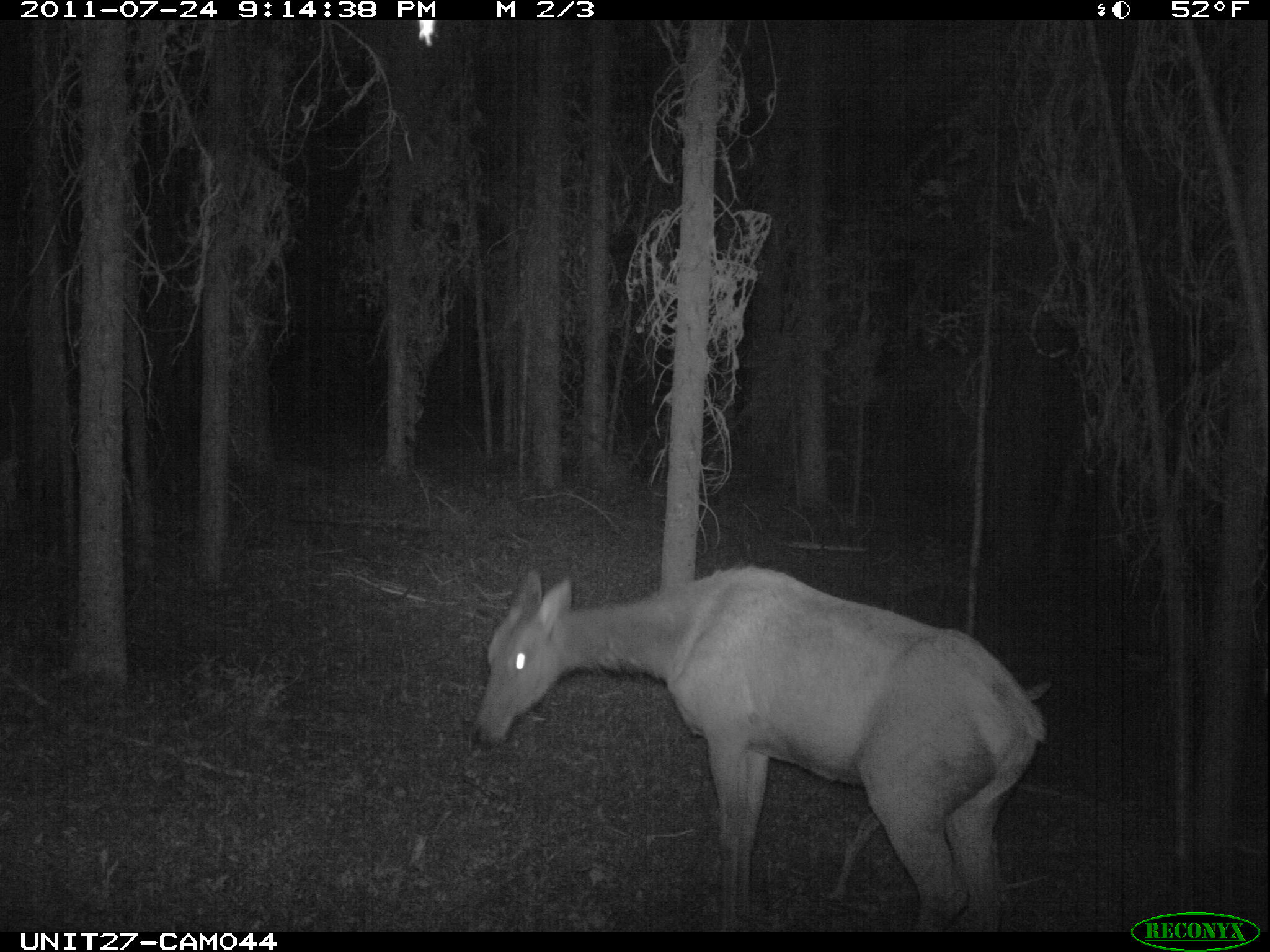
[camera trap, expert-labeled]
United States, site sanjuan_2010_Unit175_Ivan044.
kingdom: Animalia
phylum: Chordata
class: Mammalia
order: Artiodactyla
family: Cervidae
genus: Cervus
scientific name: Cervus elaphus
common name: red deer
Cervus elaphus (red deer).